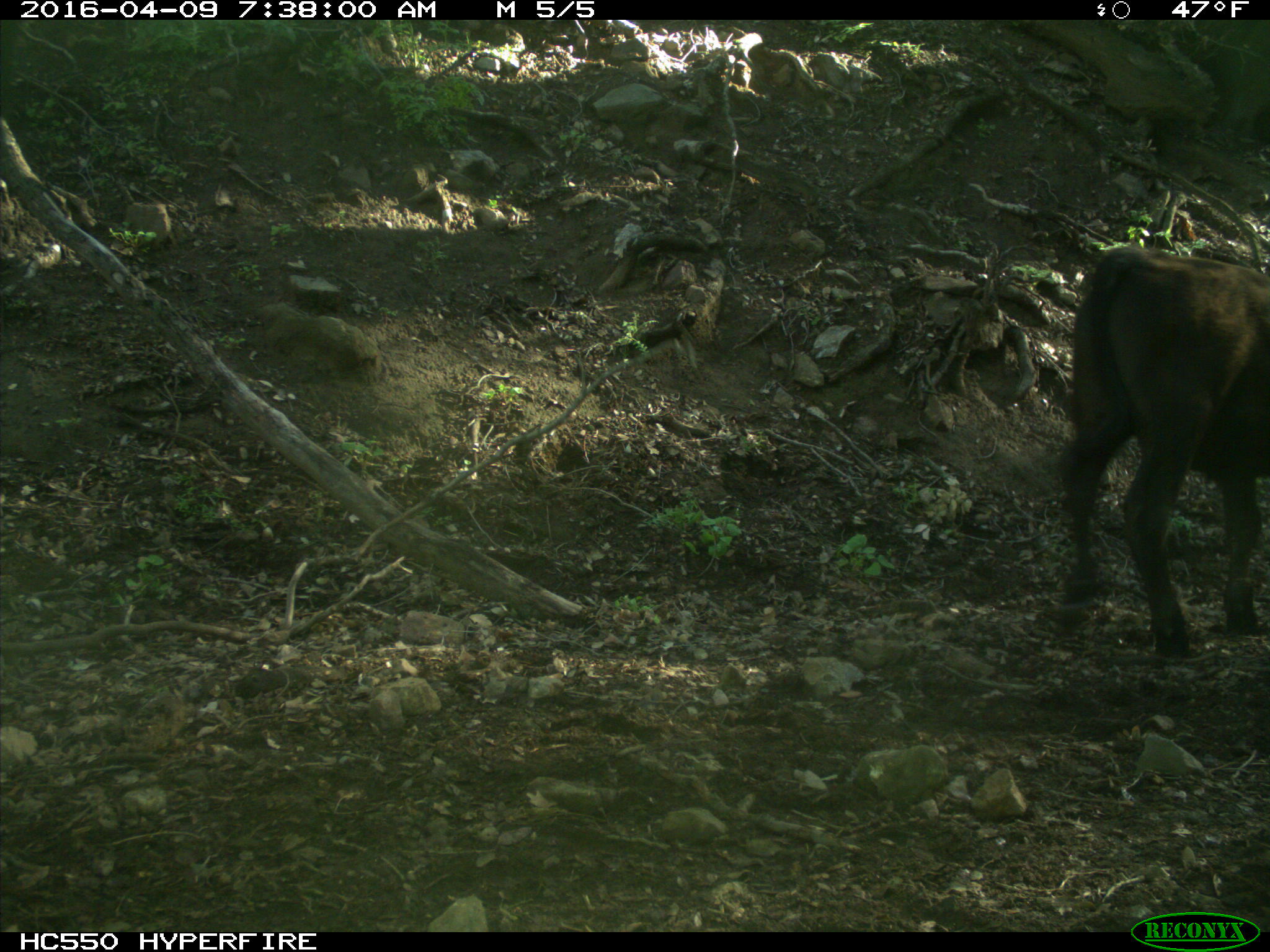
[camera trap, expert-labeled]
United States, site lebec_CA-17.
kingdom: Animalia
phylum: Chordata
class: Mammalia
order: Artiodactyla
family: Bovidae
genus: Bos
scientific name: Bos taurus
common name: domestic cow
Bos taurus (domestic cow).